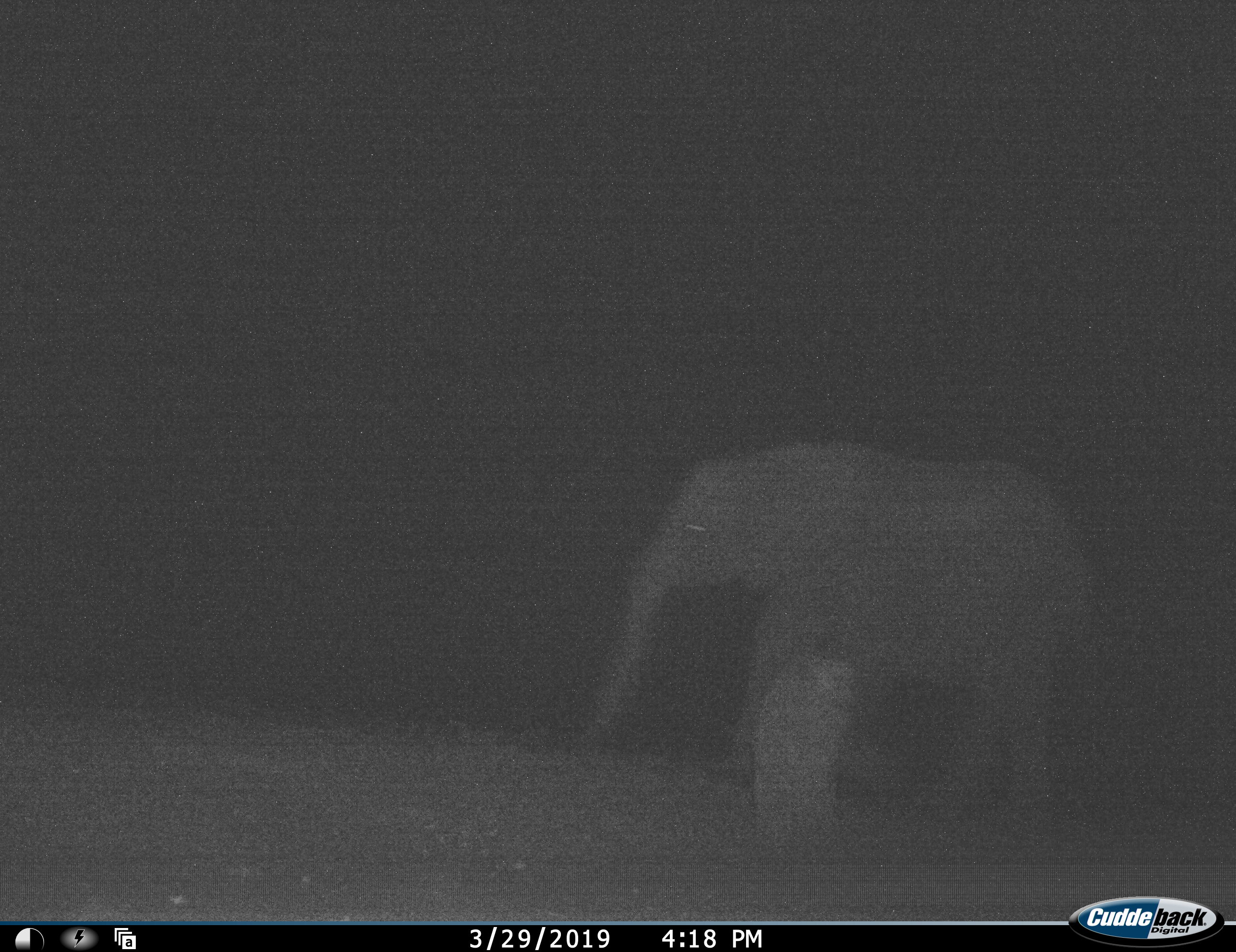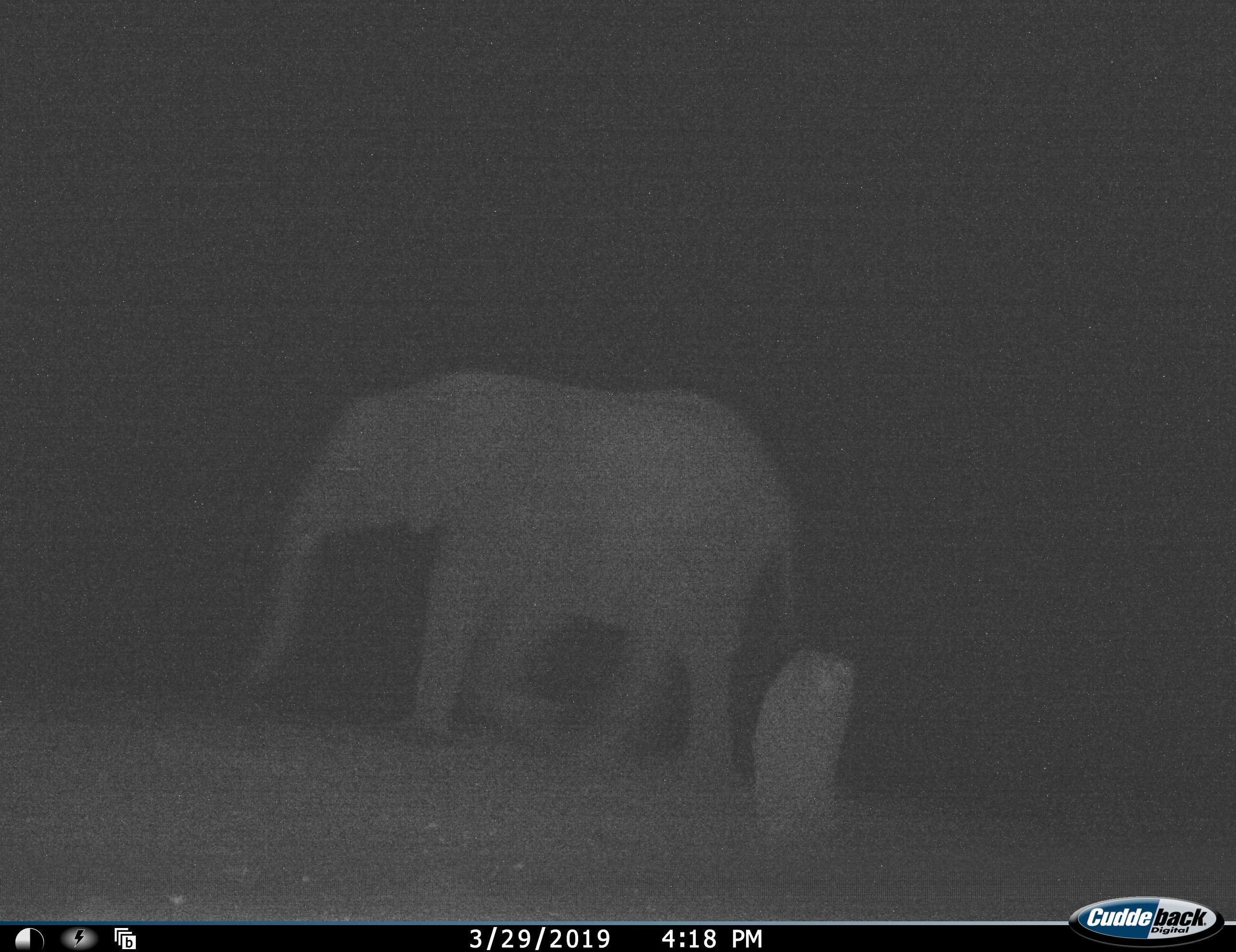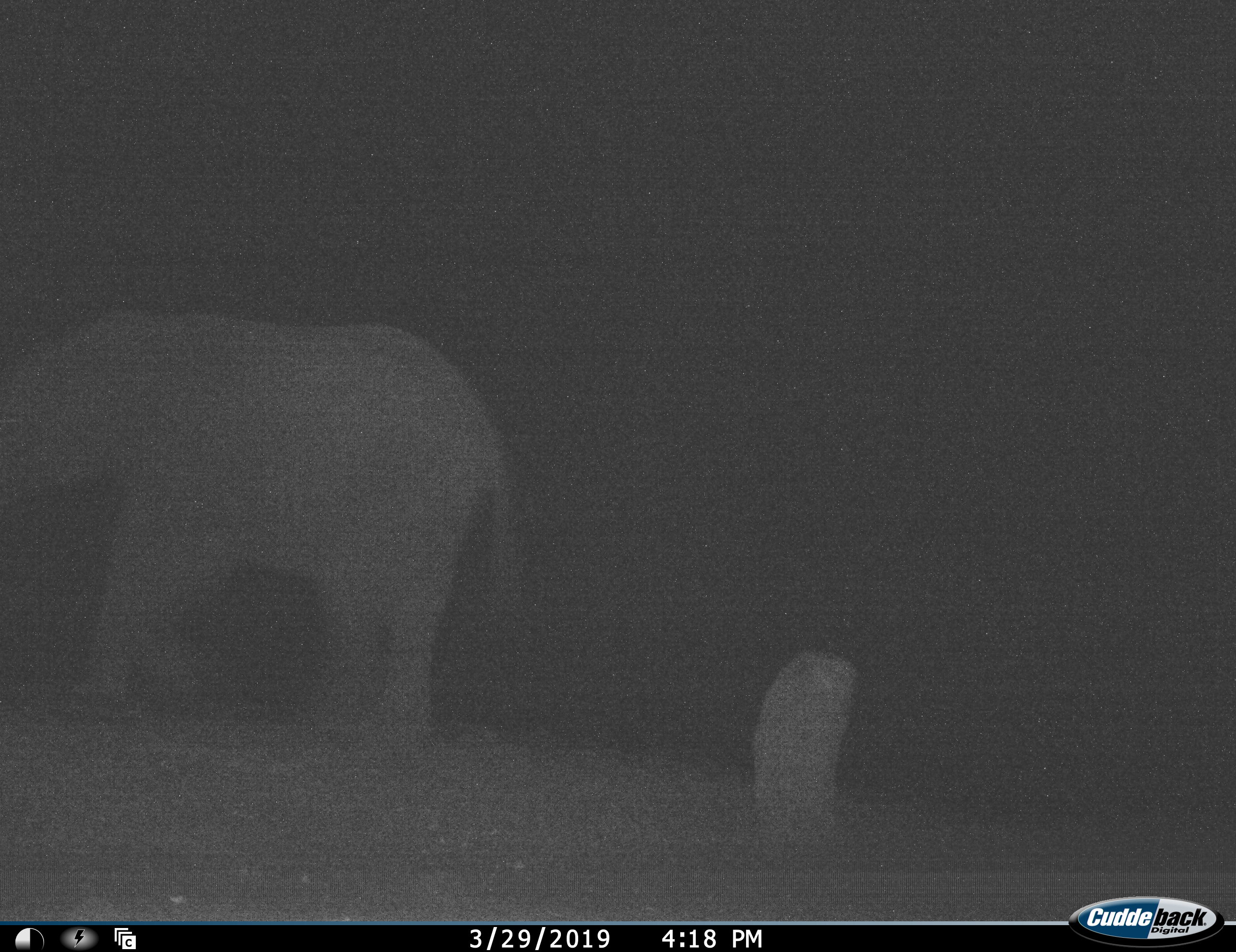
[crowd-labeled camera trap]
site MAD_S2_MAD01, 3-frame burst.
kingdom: Animalia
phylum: Chordata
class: Mammalia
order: Proboscidea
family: Elephantidae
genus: Loxodonta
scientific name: Loxodonta africana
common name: african bush elephant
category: elephant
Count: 1.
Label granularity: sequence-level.